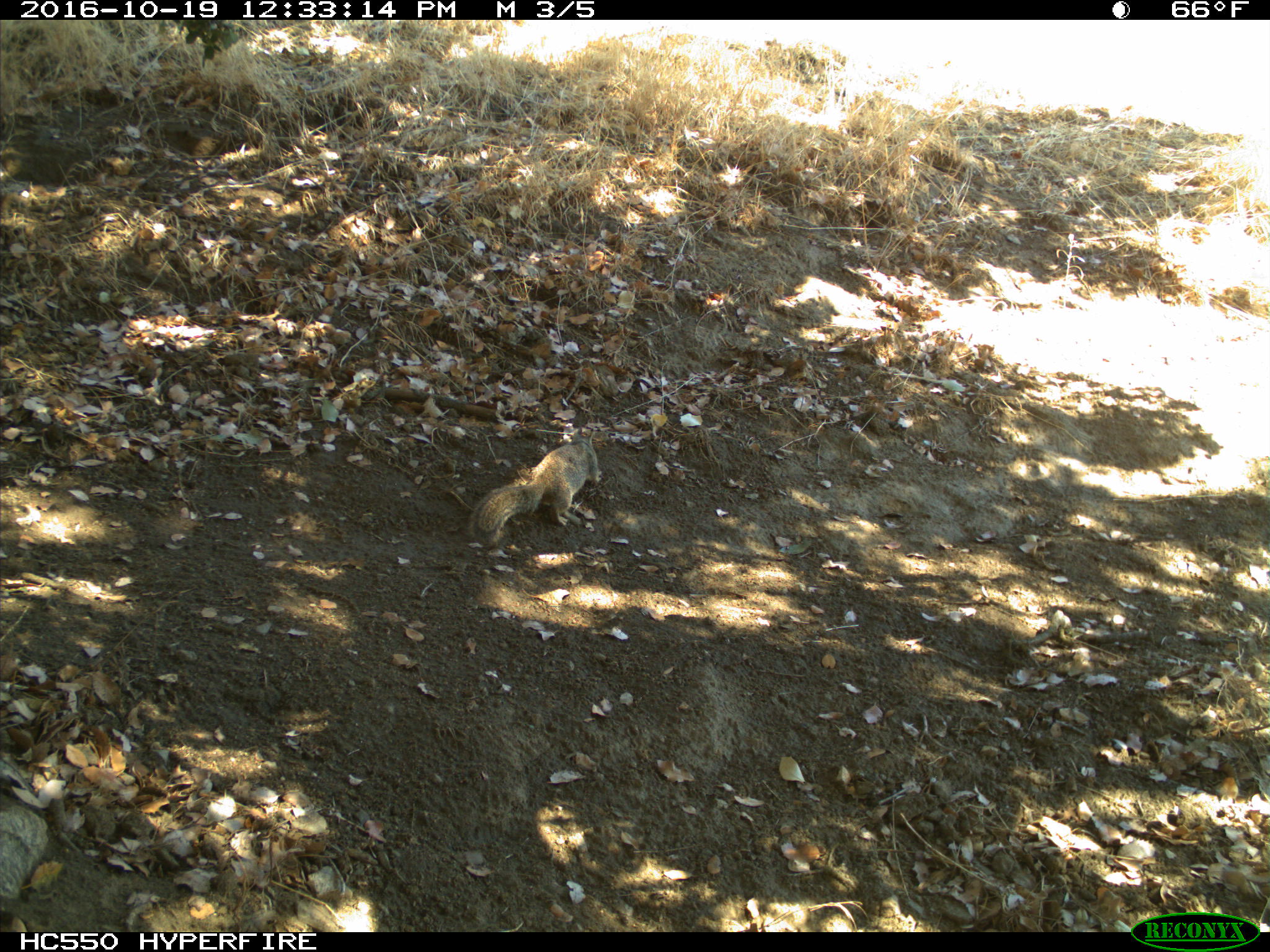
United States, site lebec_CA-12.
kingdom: Animalia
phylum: Chordata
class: Mammalia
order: Rodentia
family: Sciuridae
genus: Otospermophilus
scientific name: Otospermophilus beecheyi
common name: california ground squirrel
Otospermophilus beecheyi (california ground squirrel).